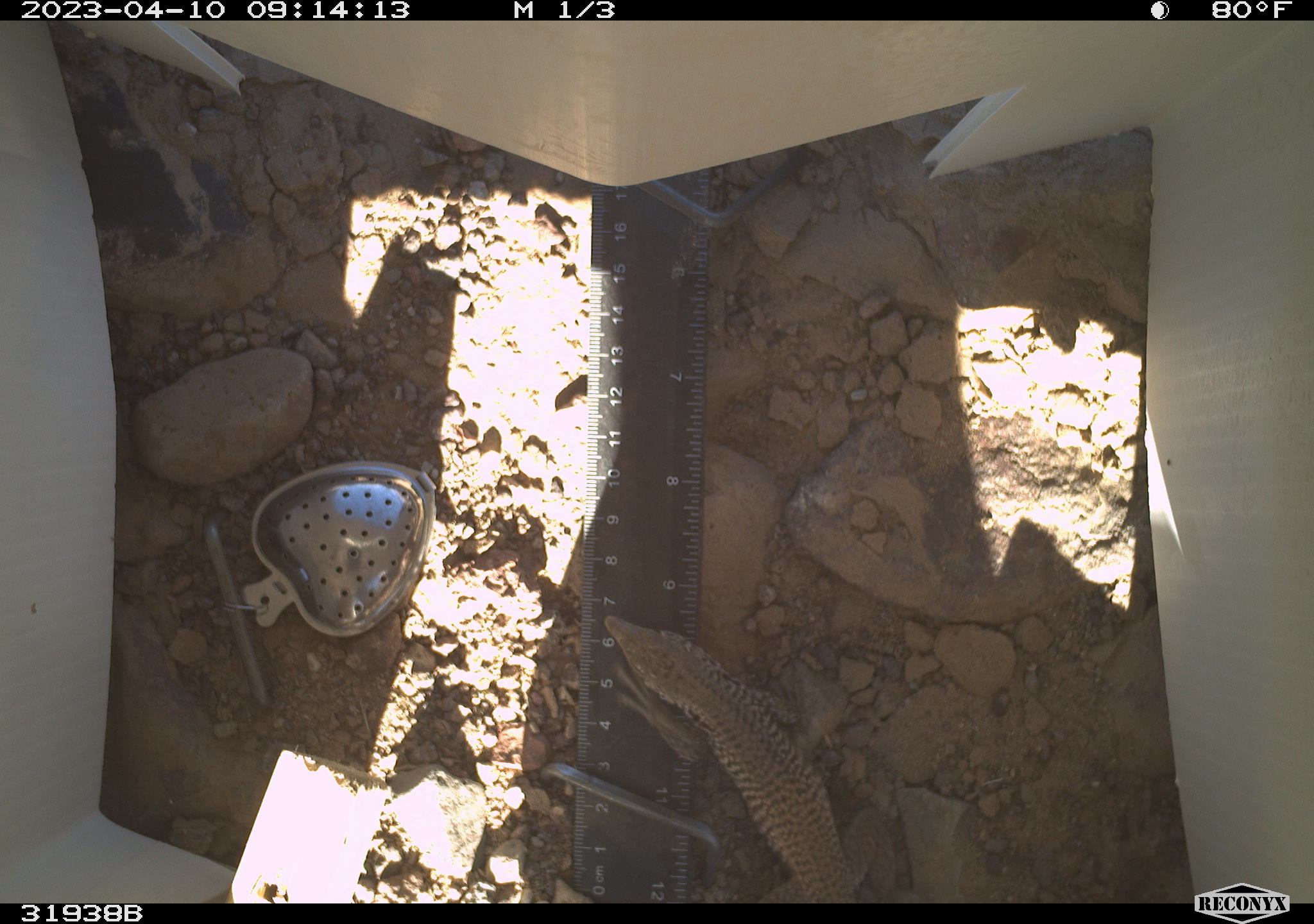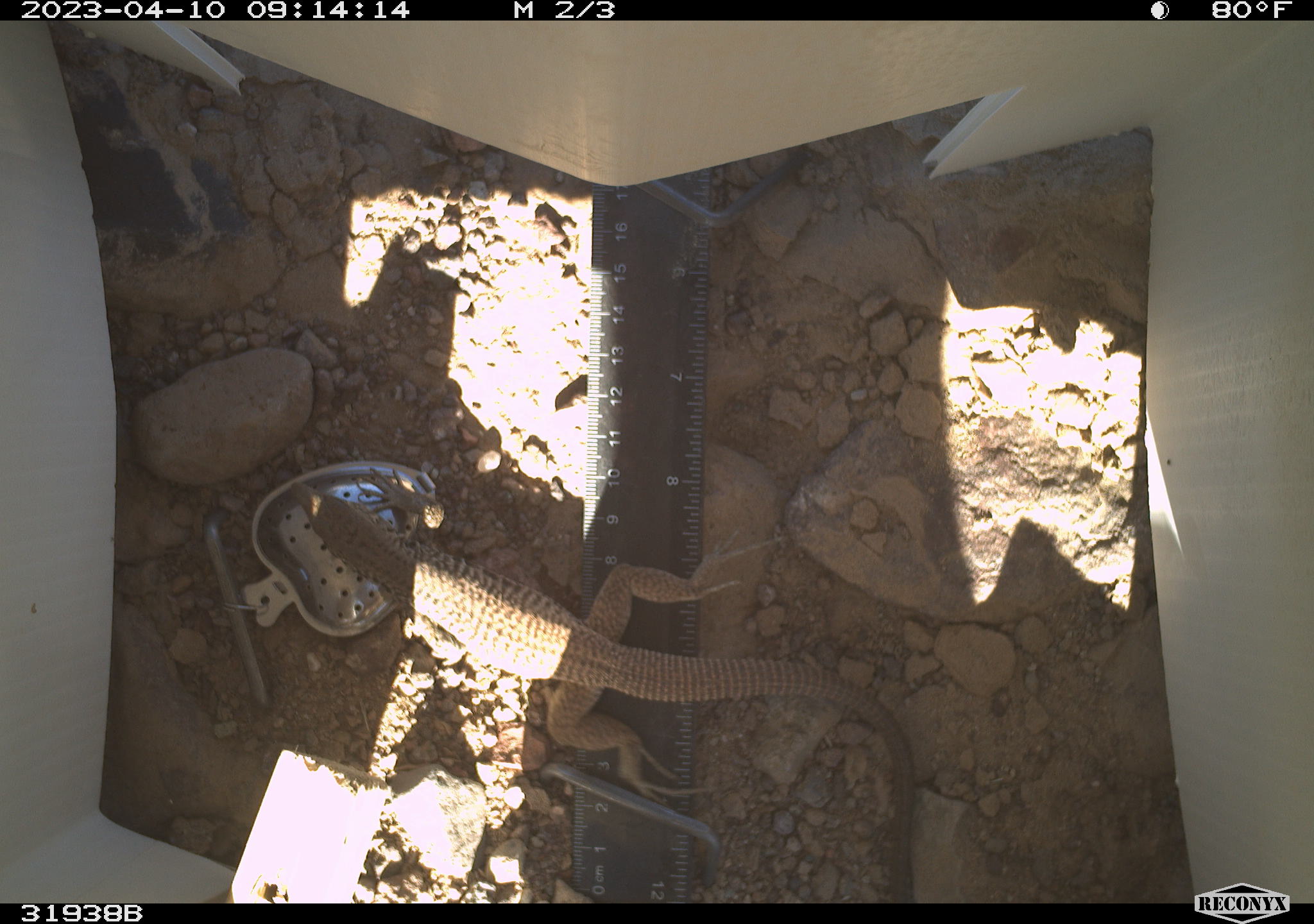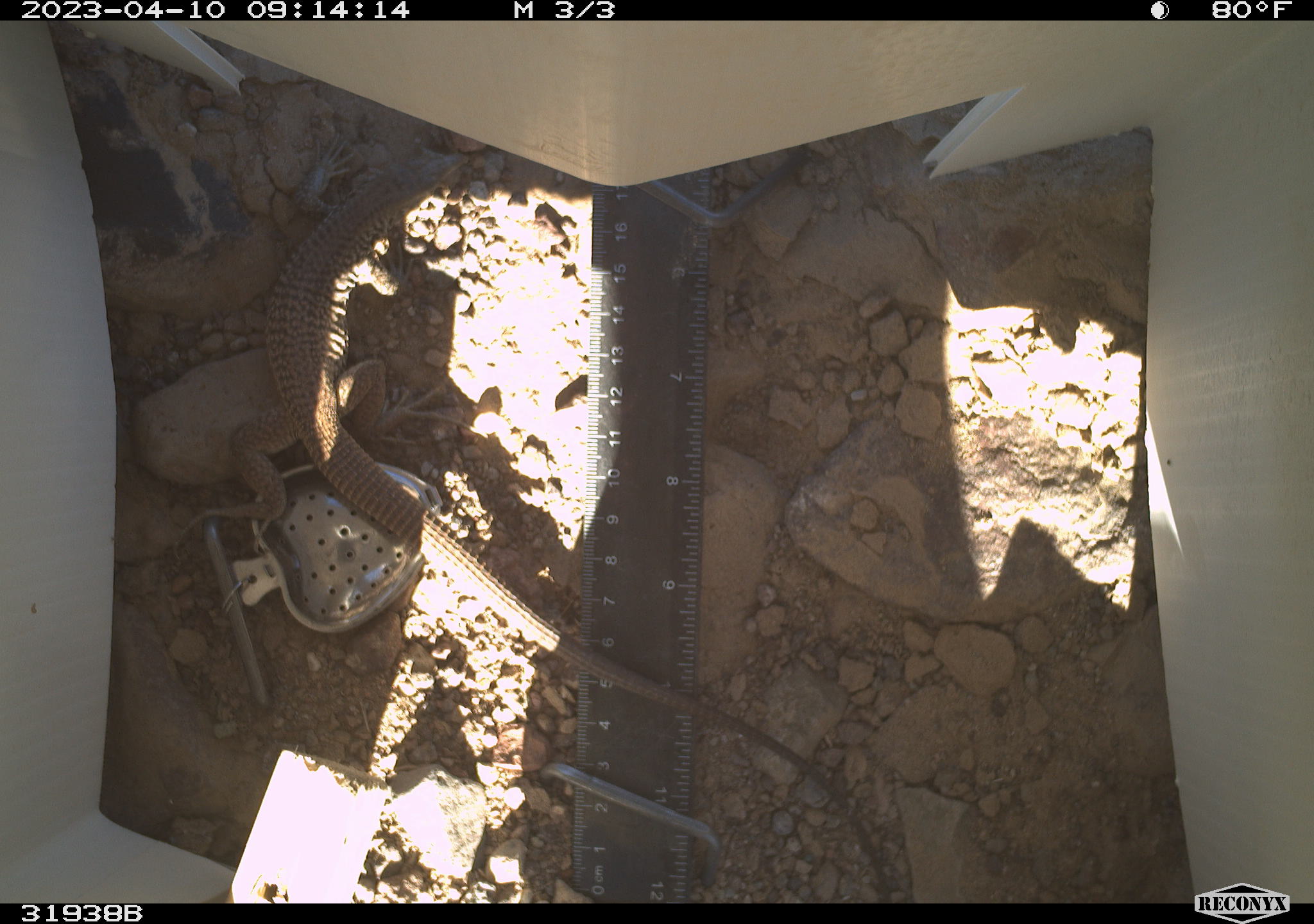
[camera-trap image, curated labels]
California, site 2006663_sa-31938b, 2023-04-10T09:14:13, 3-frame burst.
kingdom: Animalia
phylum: Chordata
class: Reptilia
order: Squamata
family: Teiidae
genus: Aspidoscelis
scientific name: Aspidoscelis tigris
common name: western whiptail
Western whiptail (Aspidoscelis tigris).